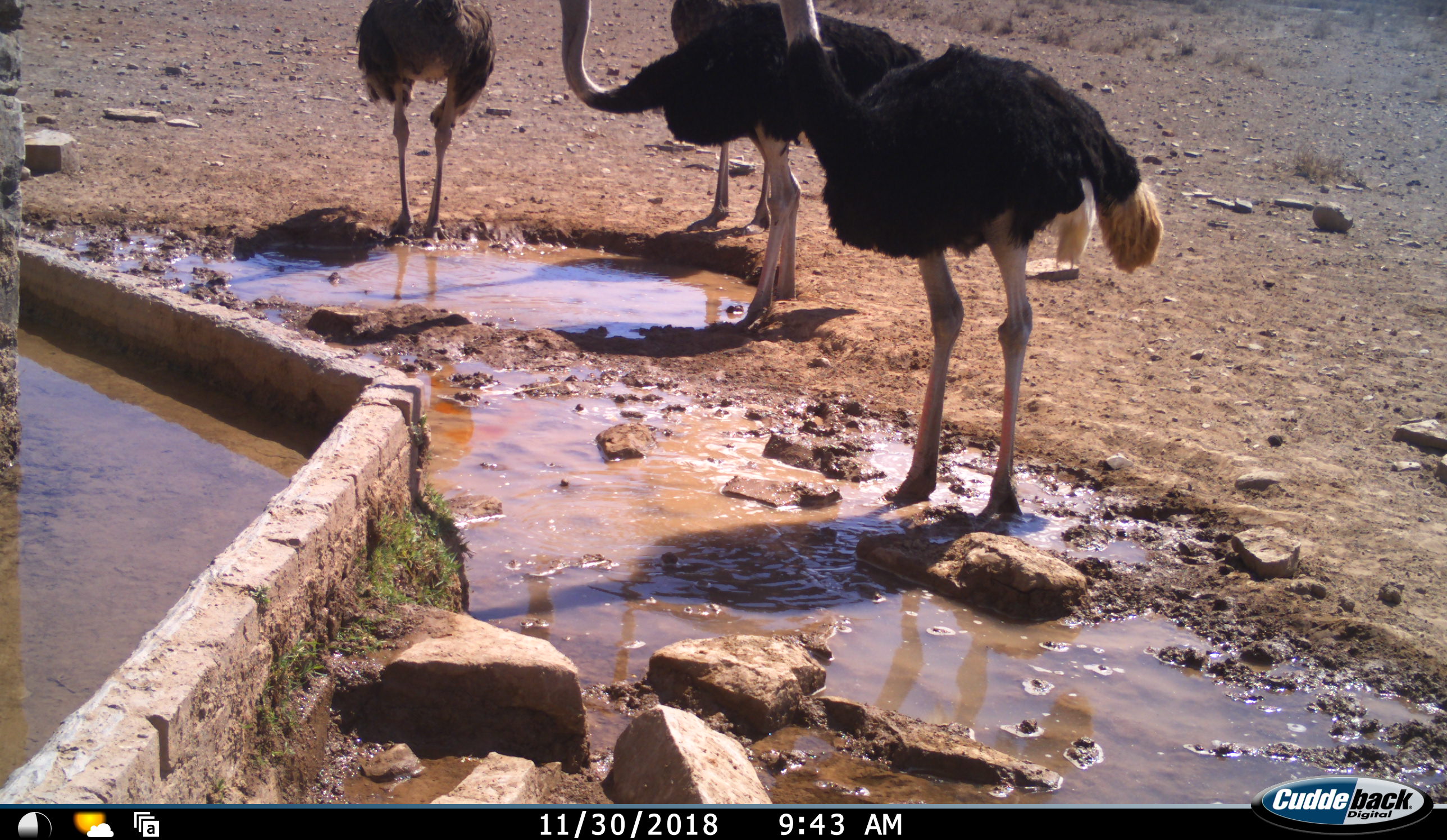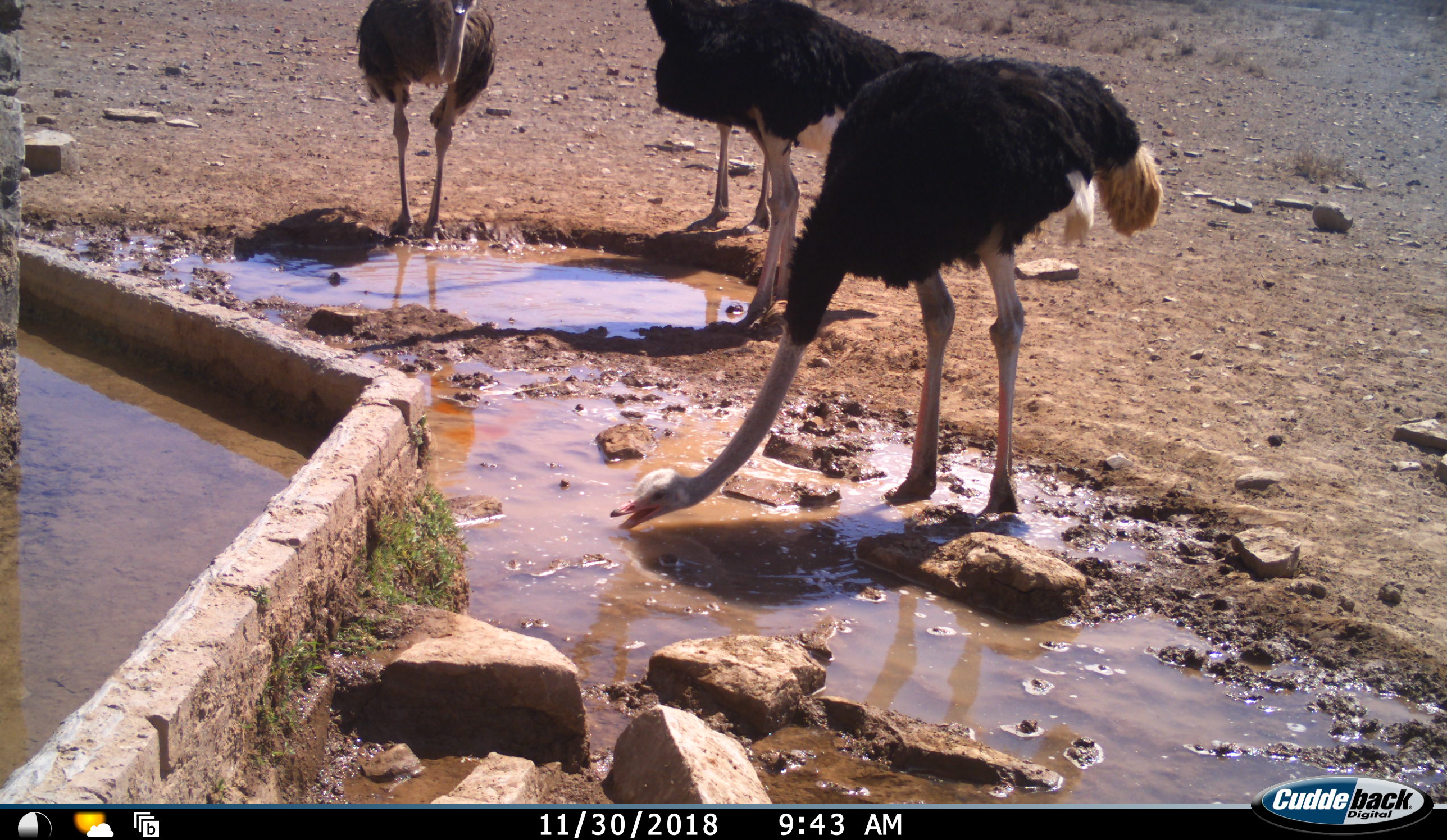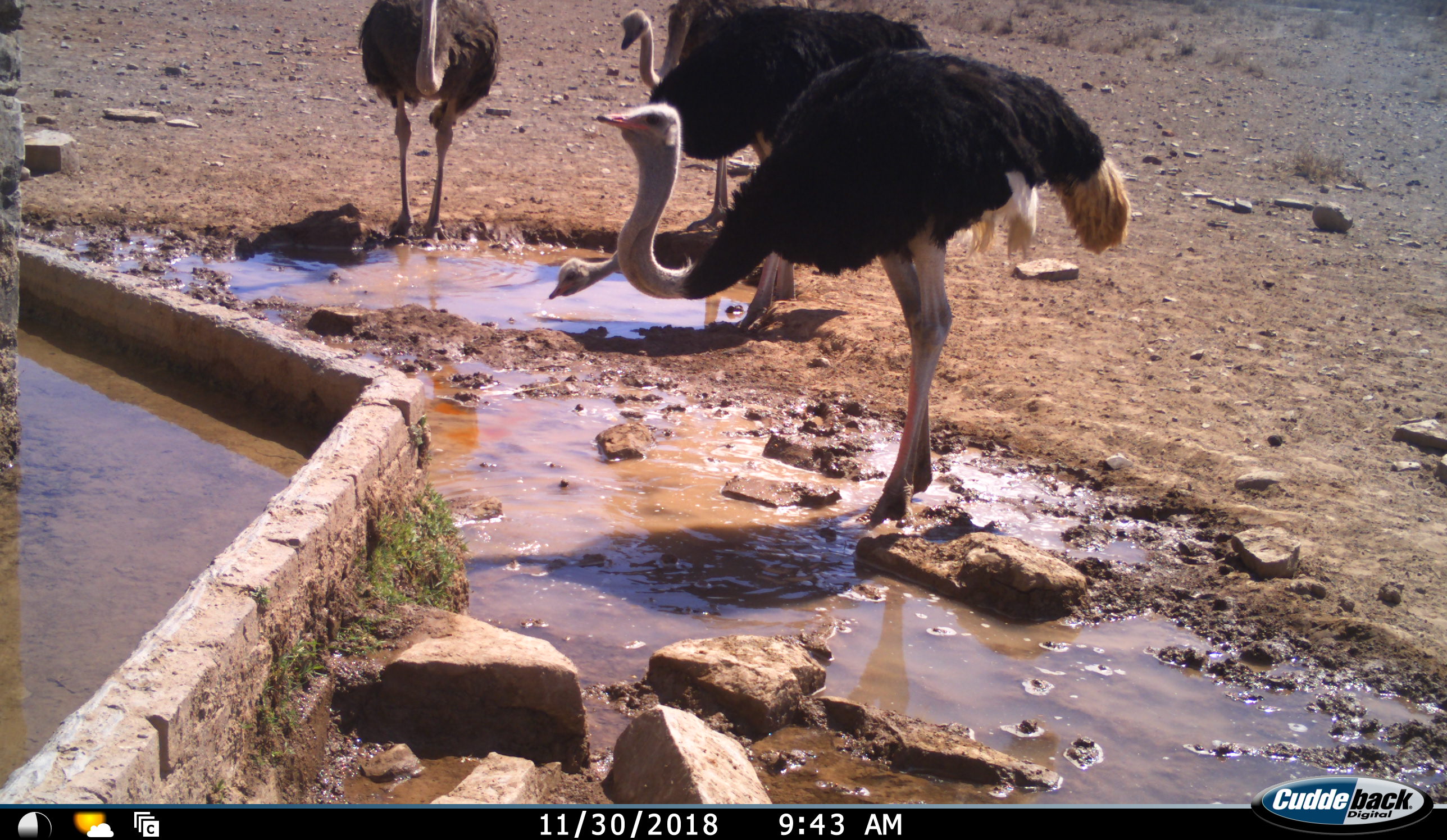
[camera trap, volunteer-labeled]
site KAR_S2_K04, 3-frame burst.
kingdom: Animalia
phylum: Chordata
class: Aves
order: Struthioniformes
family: Struthionidae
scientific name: Struthionidae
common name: ostrich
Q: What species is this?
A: Ostrich (Struthionidae).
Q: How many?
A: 4.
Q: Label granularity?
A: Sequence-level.